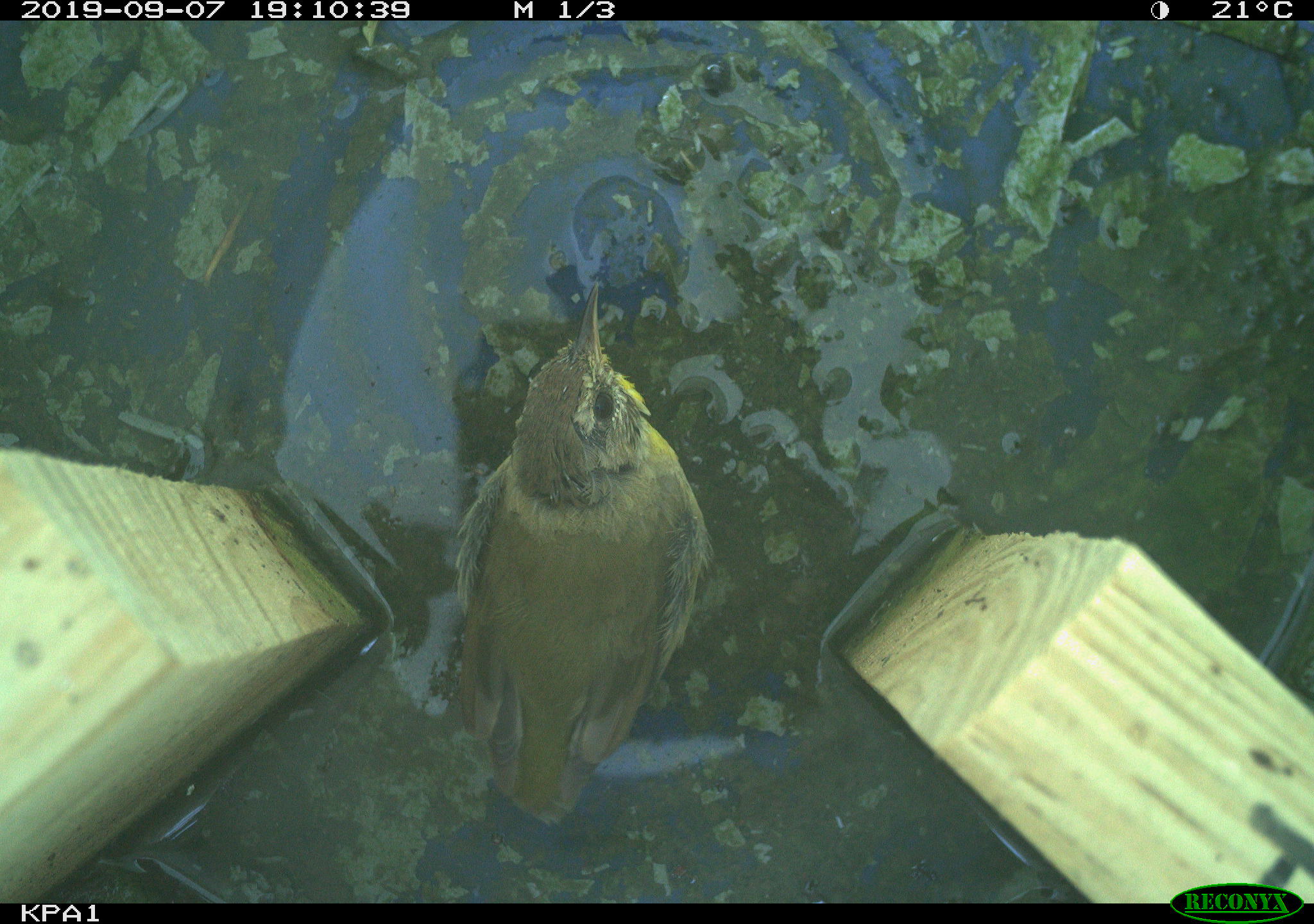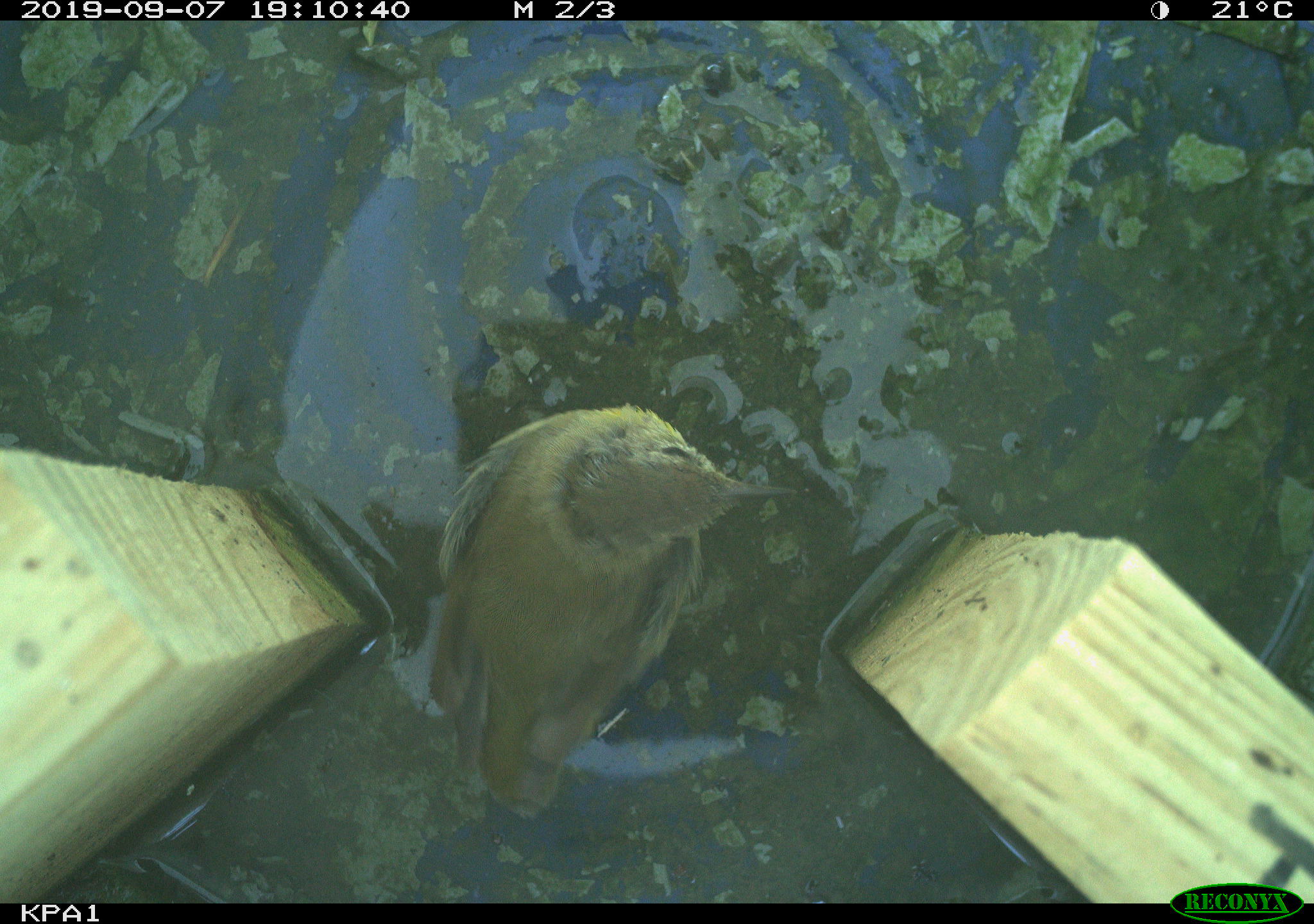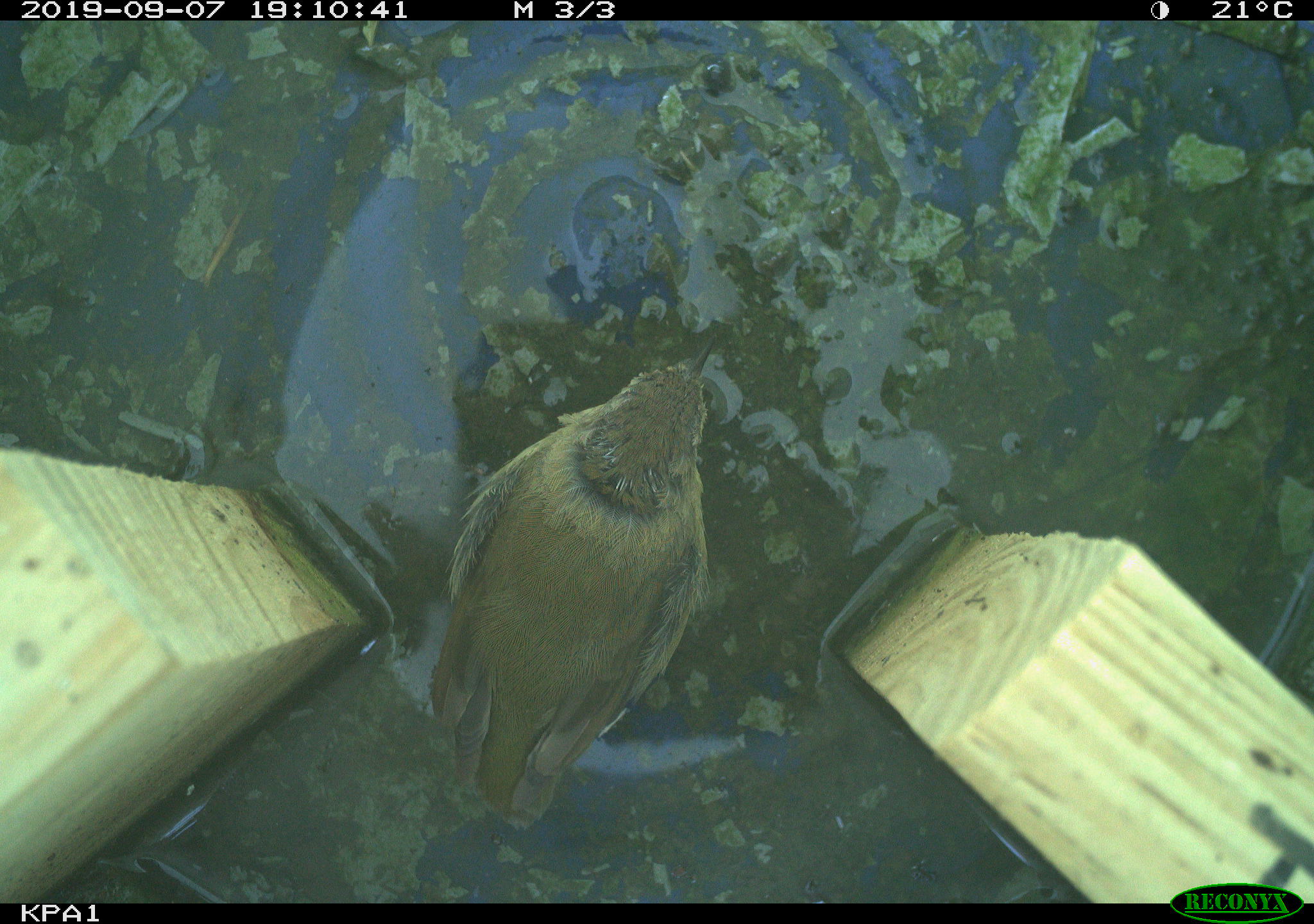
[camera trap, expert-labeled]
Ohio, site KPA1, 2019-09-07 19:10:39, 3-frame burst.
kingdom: Animalia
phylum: Chordata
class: Aves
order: Passeriformes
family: Parulidae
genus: Geothlypis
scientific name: Geothlypis trichas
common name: common yellowthroat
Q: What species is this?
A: Common yellowthroat (Geothlypis trichas).